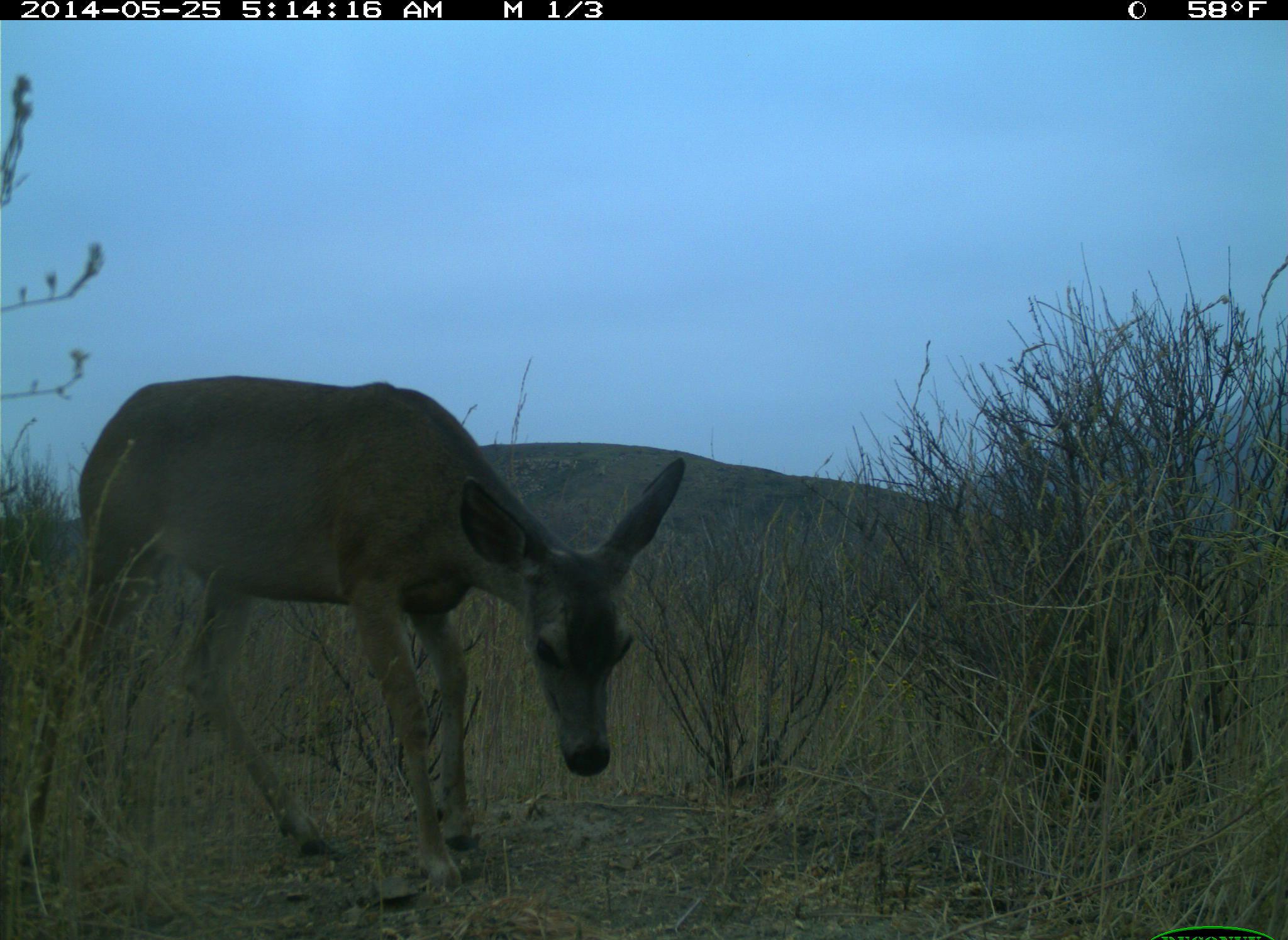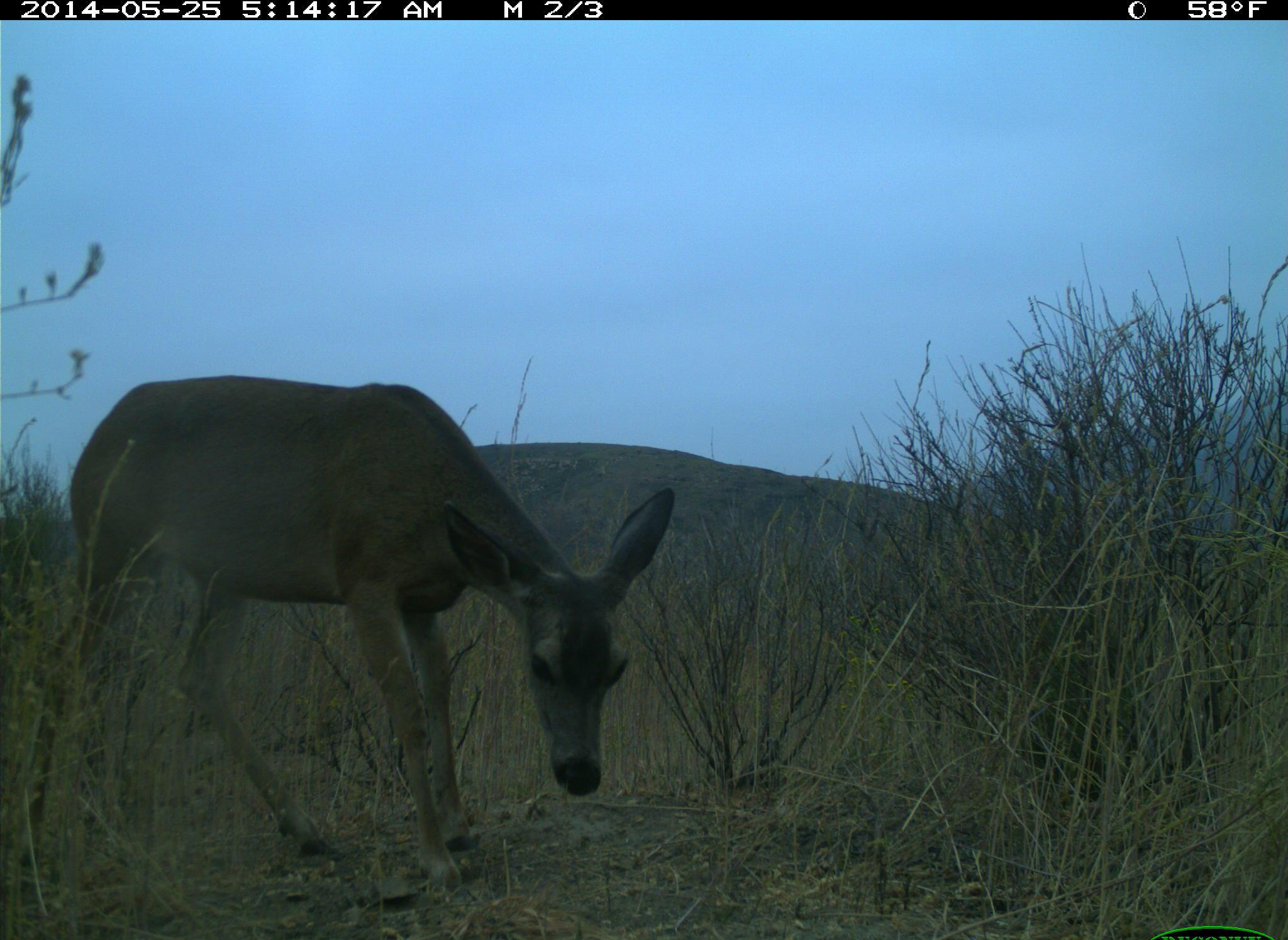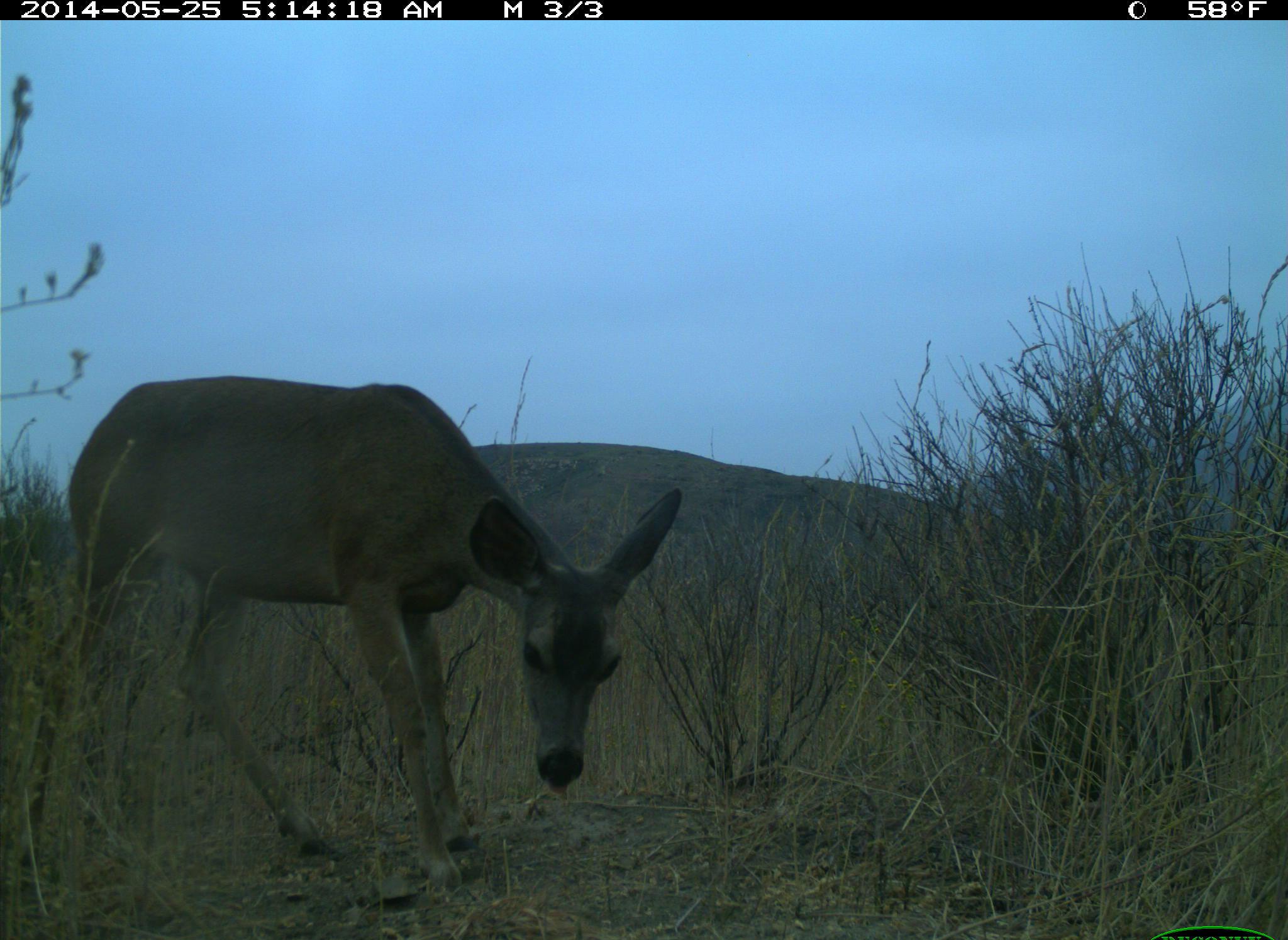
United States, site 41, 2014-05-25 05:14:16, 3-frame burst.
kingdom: Animalia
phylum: Chordata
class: Mammalia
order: Artiodactyla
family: Cervidae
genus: Odocoileus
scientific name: Odocoileus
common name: deer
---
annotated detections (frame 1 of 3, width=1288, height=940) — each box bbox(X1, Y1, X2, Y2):
deer: bbox(17, 375, 687, 889)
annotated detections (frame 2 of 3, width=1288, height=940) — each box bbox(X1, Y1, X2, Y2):
deer: bbox(17, 375, 679, 895)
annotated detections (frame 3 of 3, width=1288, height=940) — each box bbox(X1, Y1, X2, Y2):
deer: bbox(21, 375, 684, 894)